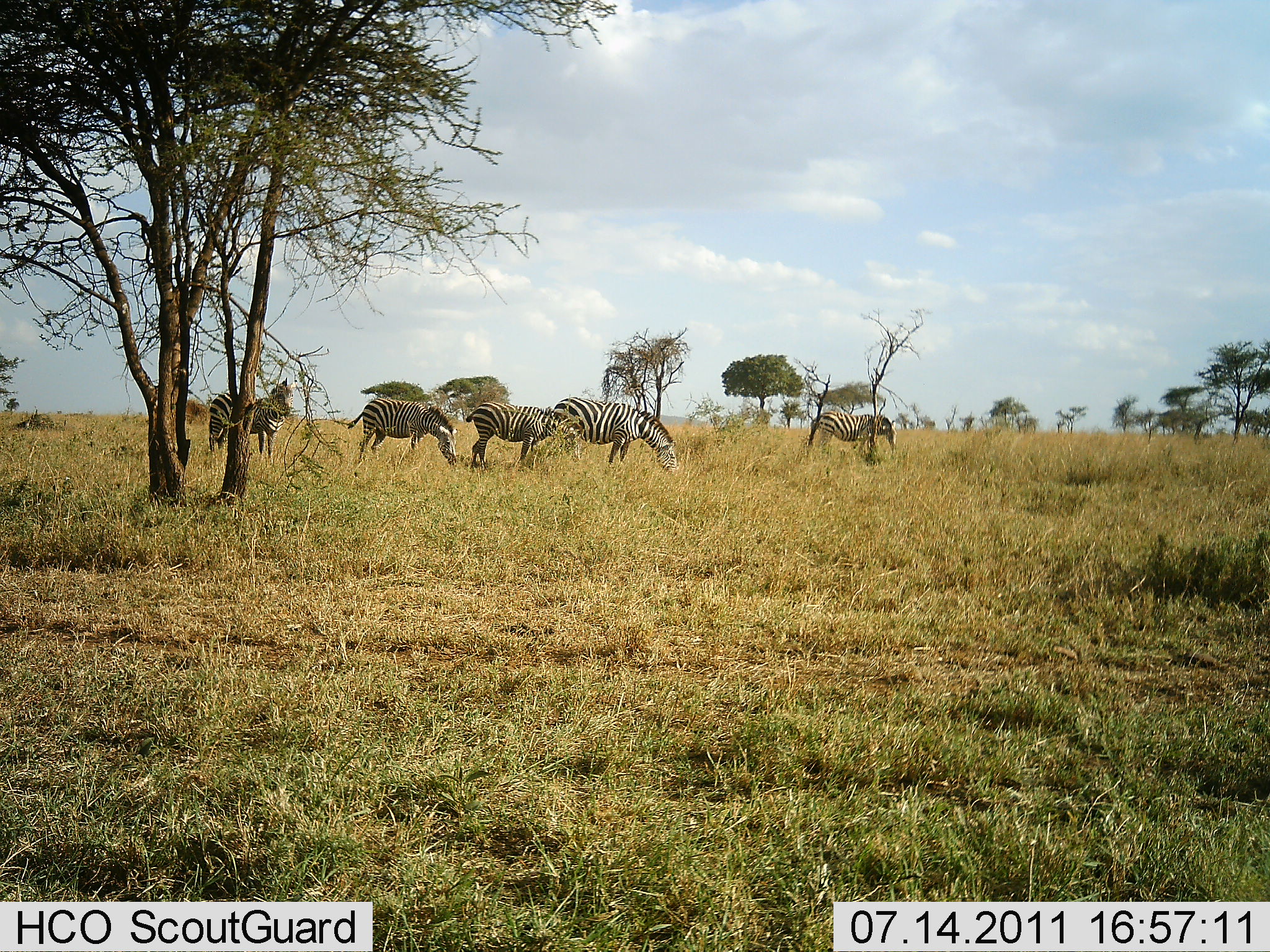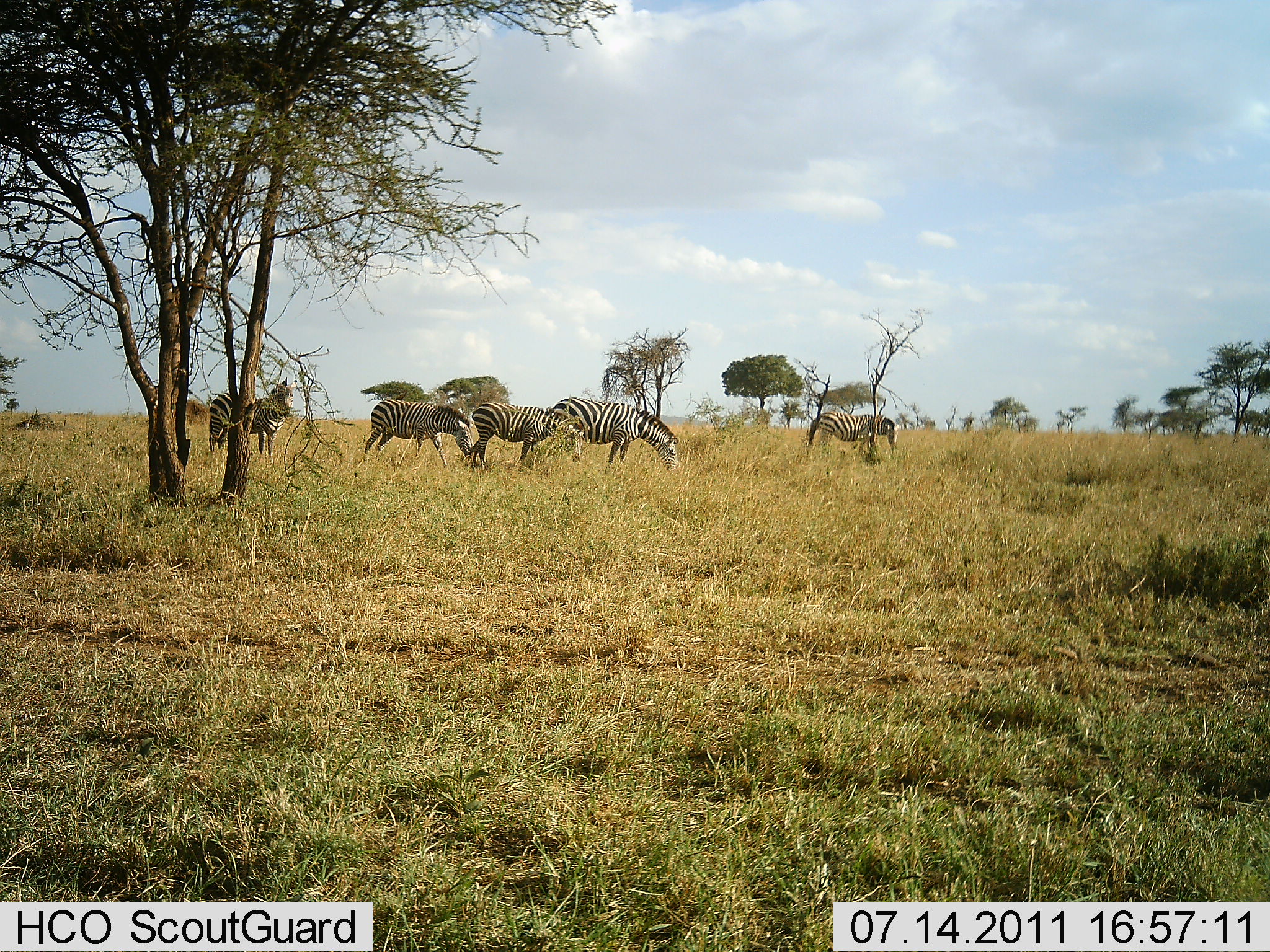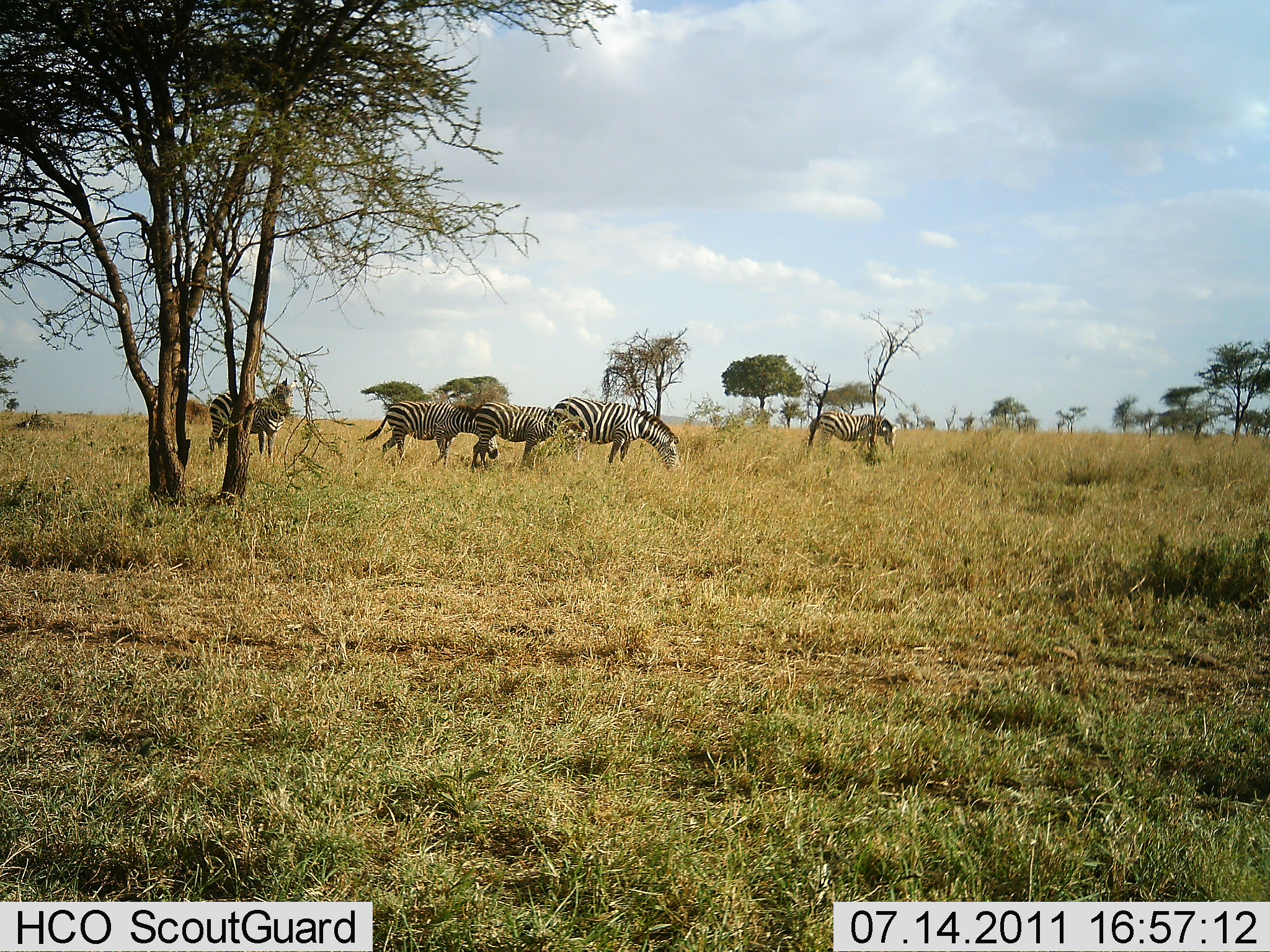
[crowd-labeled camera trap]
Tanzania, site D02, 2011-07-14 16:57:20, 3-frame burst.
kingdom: Animalia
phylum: Chordata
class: Mammalia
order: Perissodactyla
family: Equidae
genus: Equus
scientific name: Equus quagga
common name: plains zebra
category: zebra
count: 5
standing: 62%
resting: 0%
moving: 23%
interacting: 0%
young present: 0%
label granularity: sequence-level